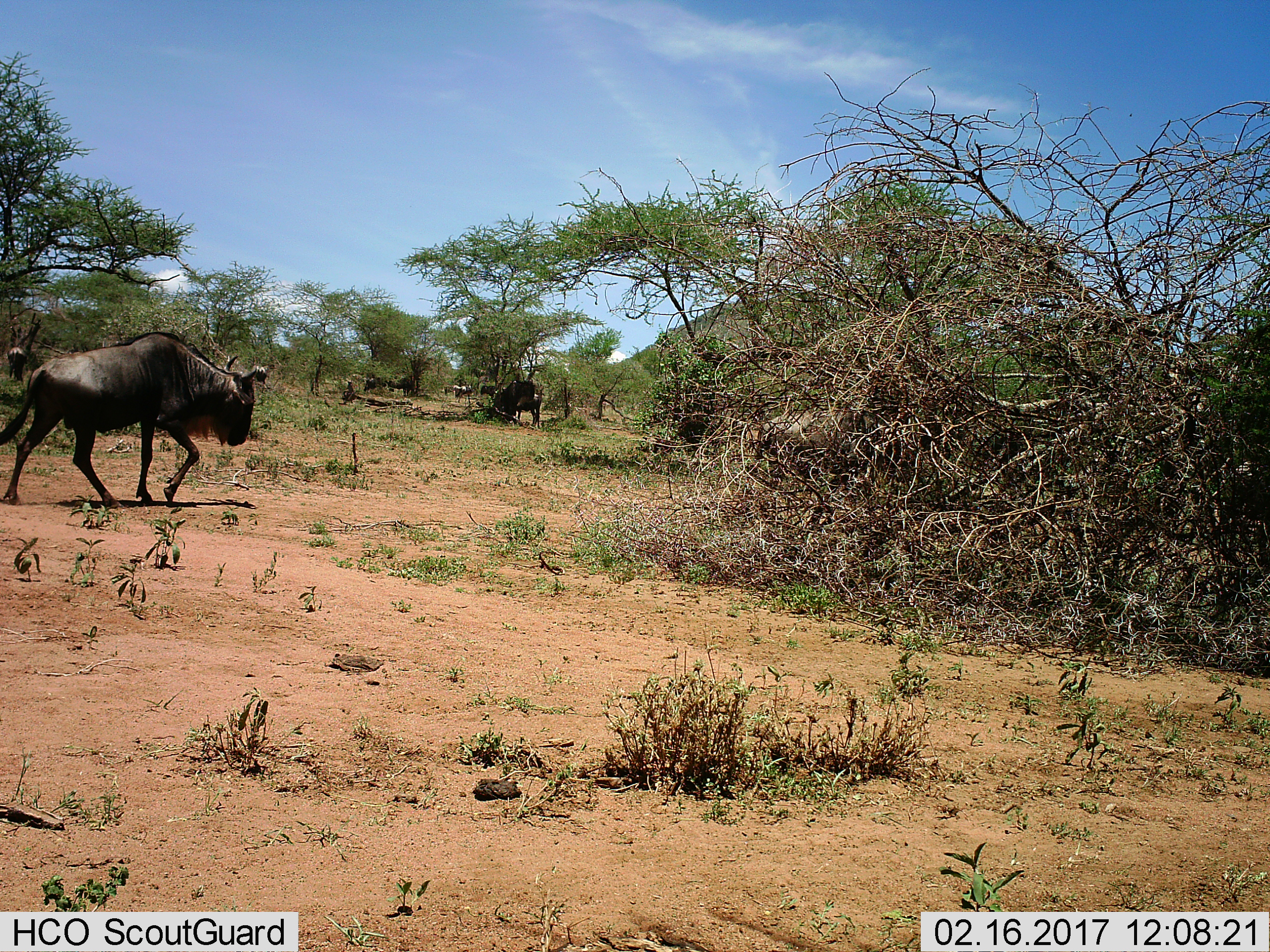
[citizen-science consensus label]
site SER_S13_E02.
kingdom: Animalia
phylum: Chordata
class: Mammalia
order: Artiodactyla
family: Bovidae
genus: Connochaetes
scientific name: Connochaetes taurinus taurinus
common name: blue wildebeest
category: wildebeestblue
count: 2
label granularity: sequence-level